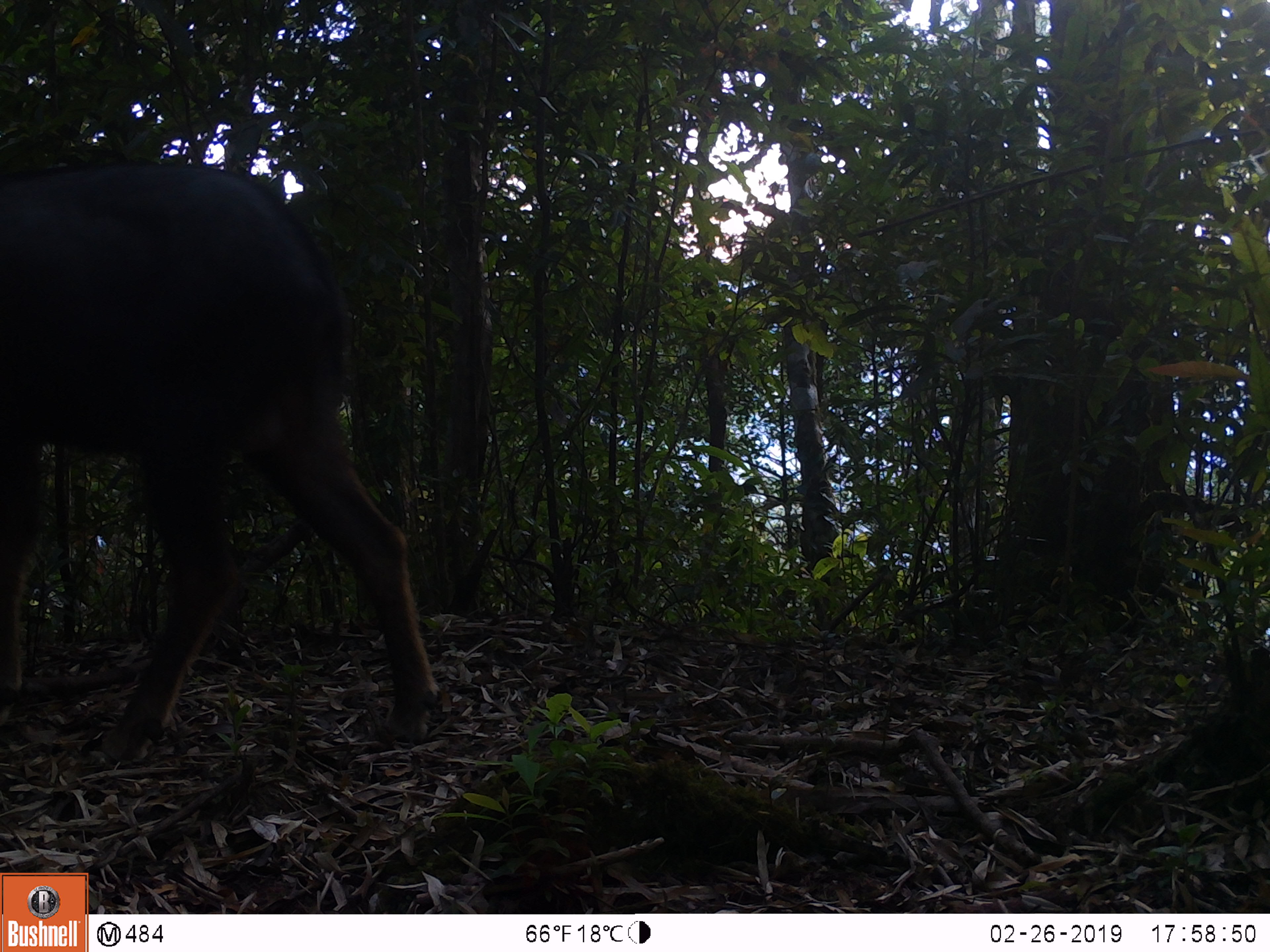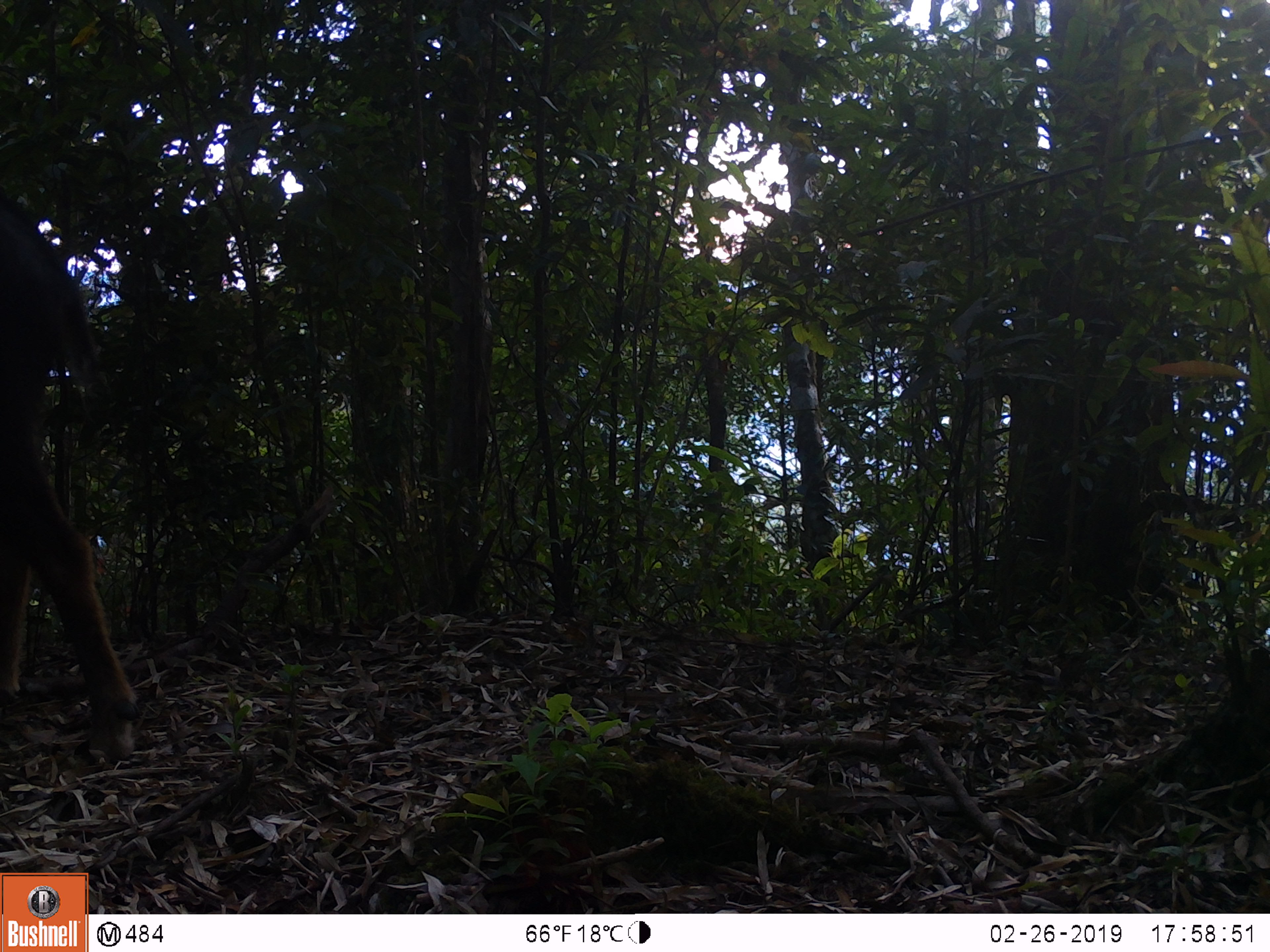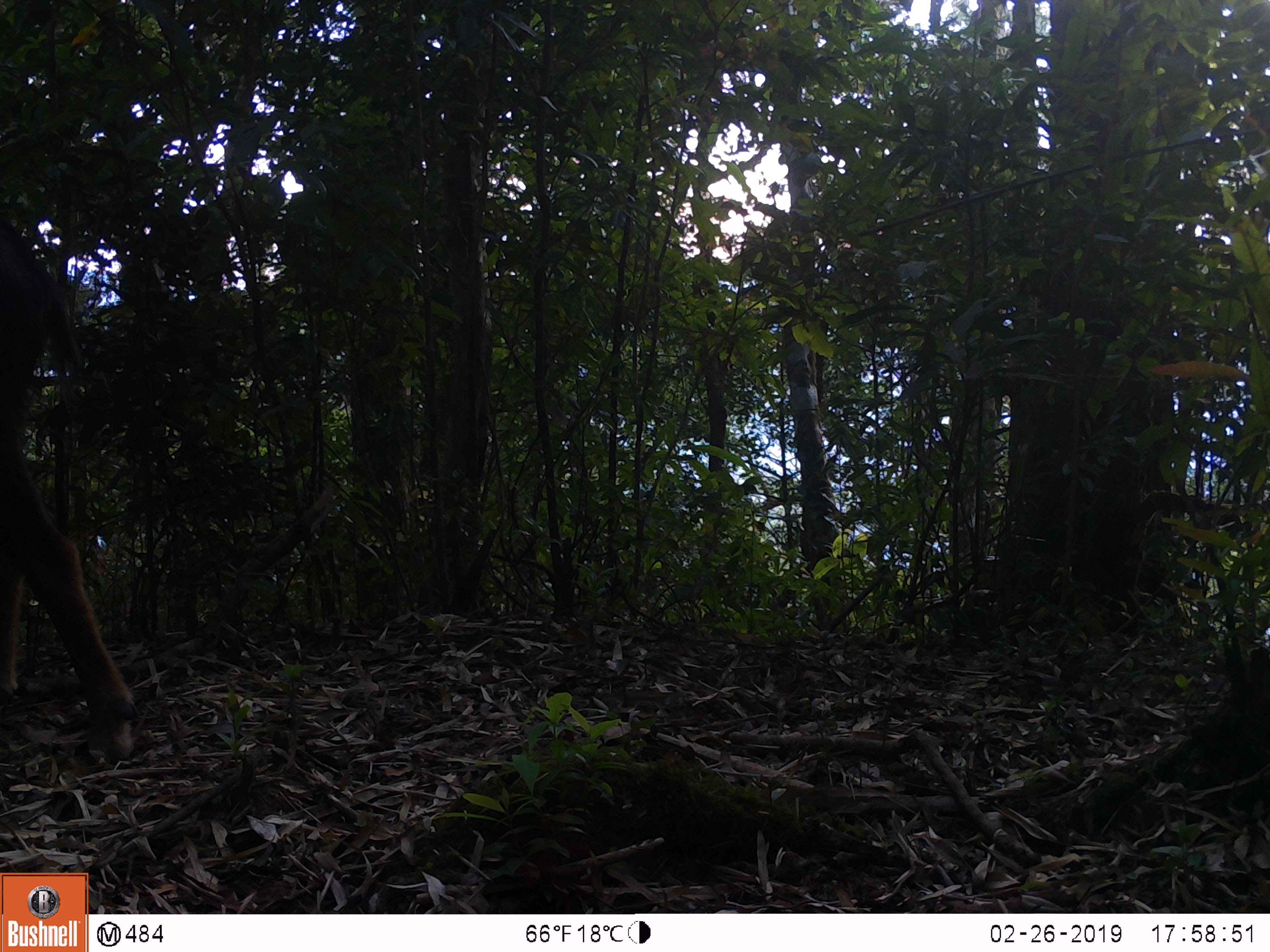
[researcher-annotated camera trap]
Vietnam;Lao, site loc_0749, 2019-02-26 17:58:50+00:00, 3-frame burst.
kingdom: Animalia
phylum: Chordata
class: Mammalia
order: Artiodactyla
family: Bovidae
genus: Capricornis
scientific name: Capricornis sumatraensis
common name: chinese serow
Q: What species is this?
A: Chinese serow (Capricornis sumatraensis).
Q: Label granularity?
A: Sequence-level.